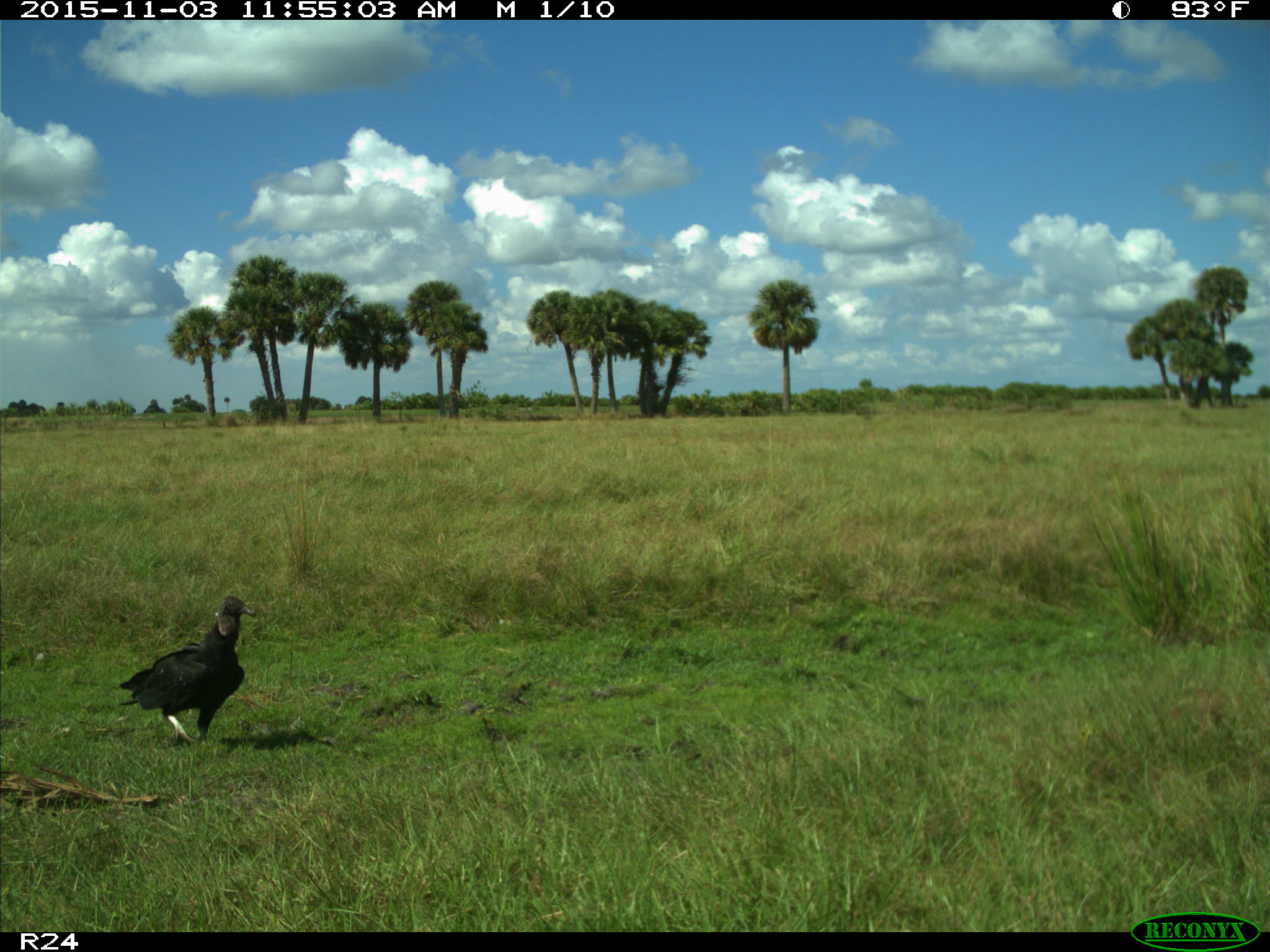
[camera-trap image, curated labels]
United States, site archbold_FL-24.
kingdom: Animalia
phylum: Chordata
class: Aves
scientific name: Aves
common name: birds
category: unidentified bird